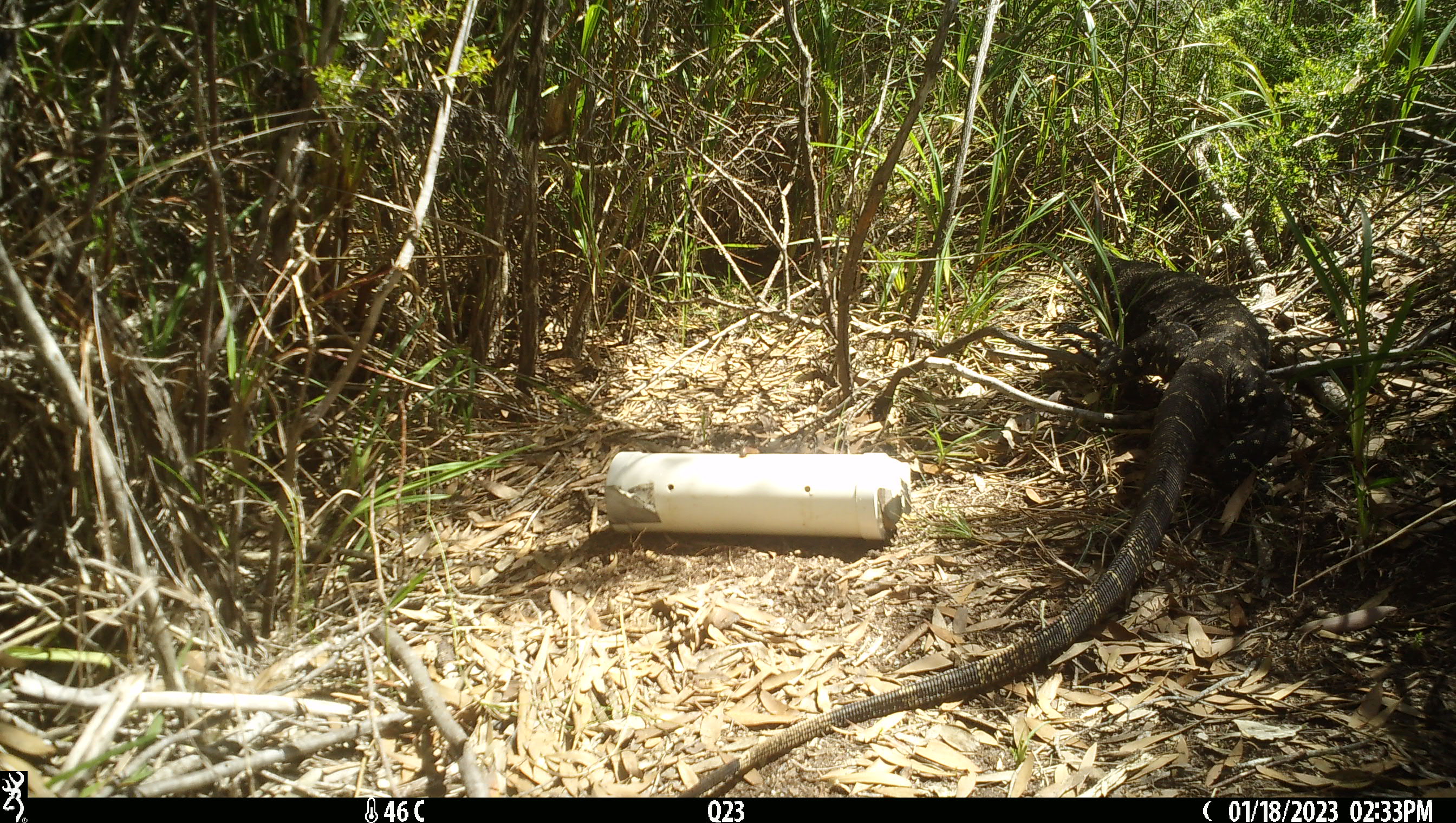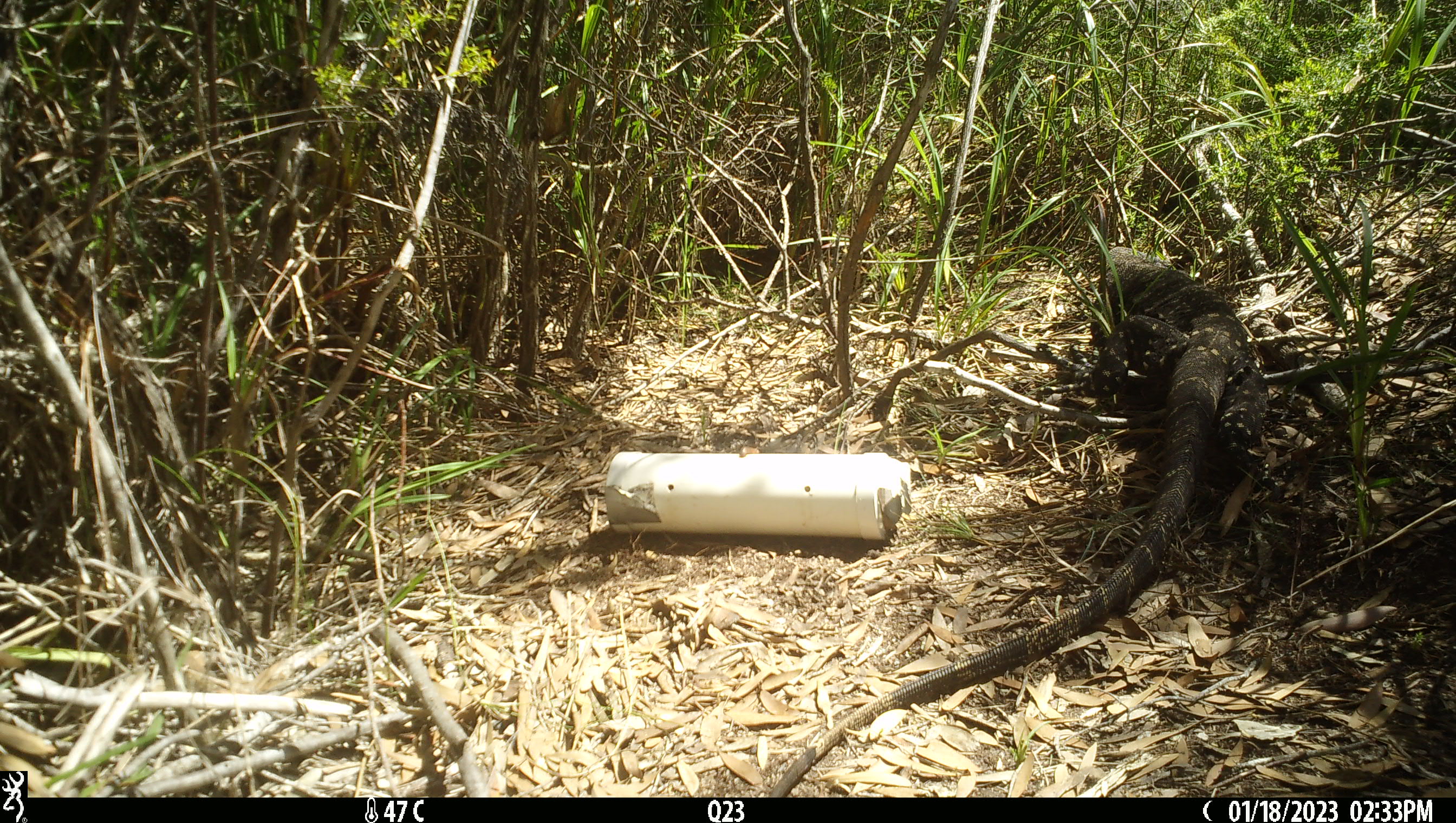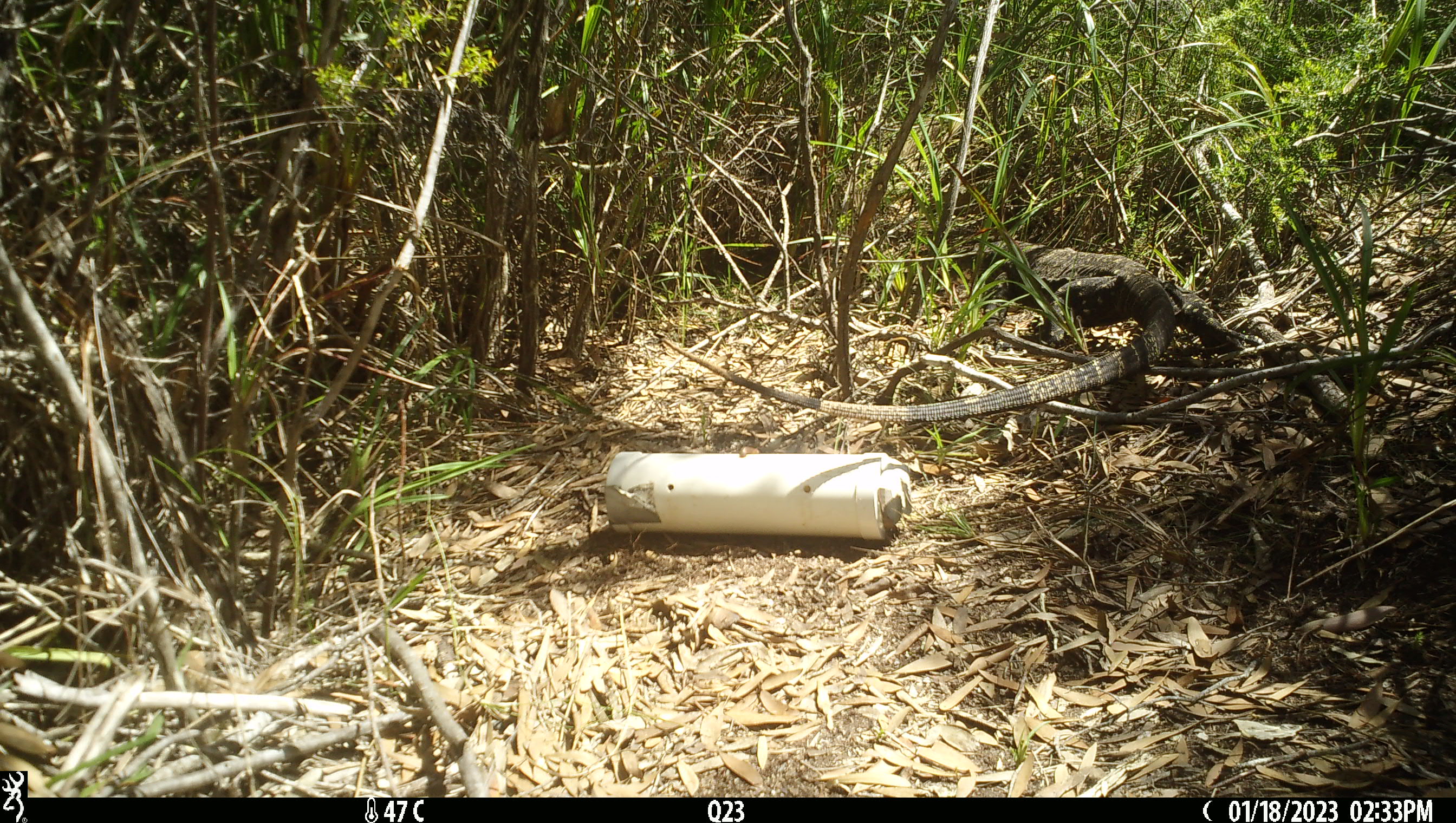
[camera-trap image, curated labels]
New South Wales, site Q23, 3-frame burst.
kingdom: Animalia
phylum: Chordata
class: Reptilia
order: Squamata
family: Varanidae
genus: Varanus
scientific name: Varanus varius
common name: lace monitor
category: goanna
Goanna (lace monitor) (Varanus varius).